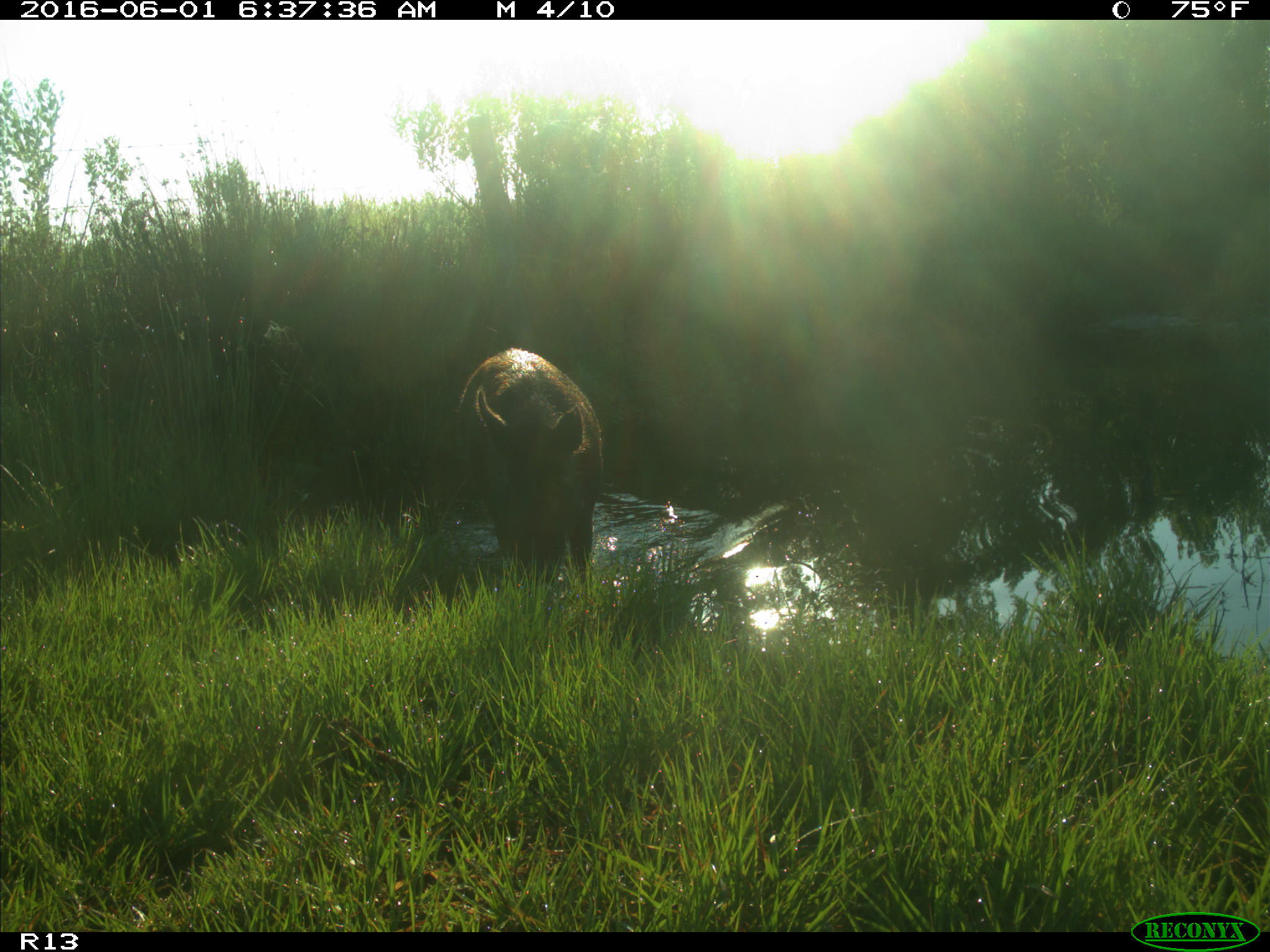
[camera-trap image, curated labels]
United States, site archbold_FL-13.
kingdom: Animalia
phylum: Chordata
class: Mammalia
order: Artiodactyla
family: Suidae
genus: Sus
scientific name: Sus scrofa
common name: wild boar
Sus scrofa (wild boar).